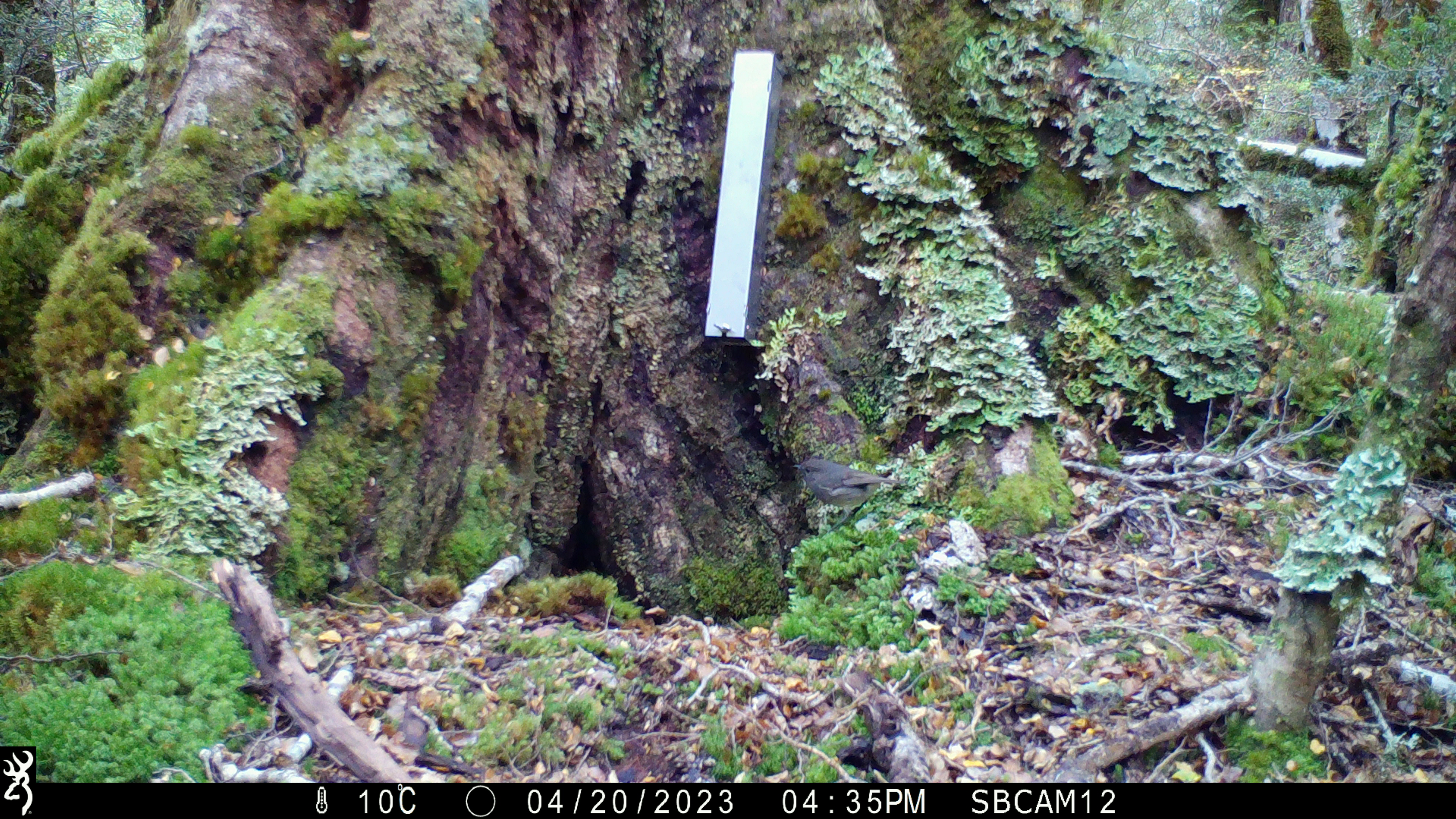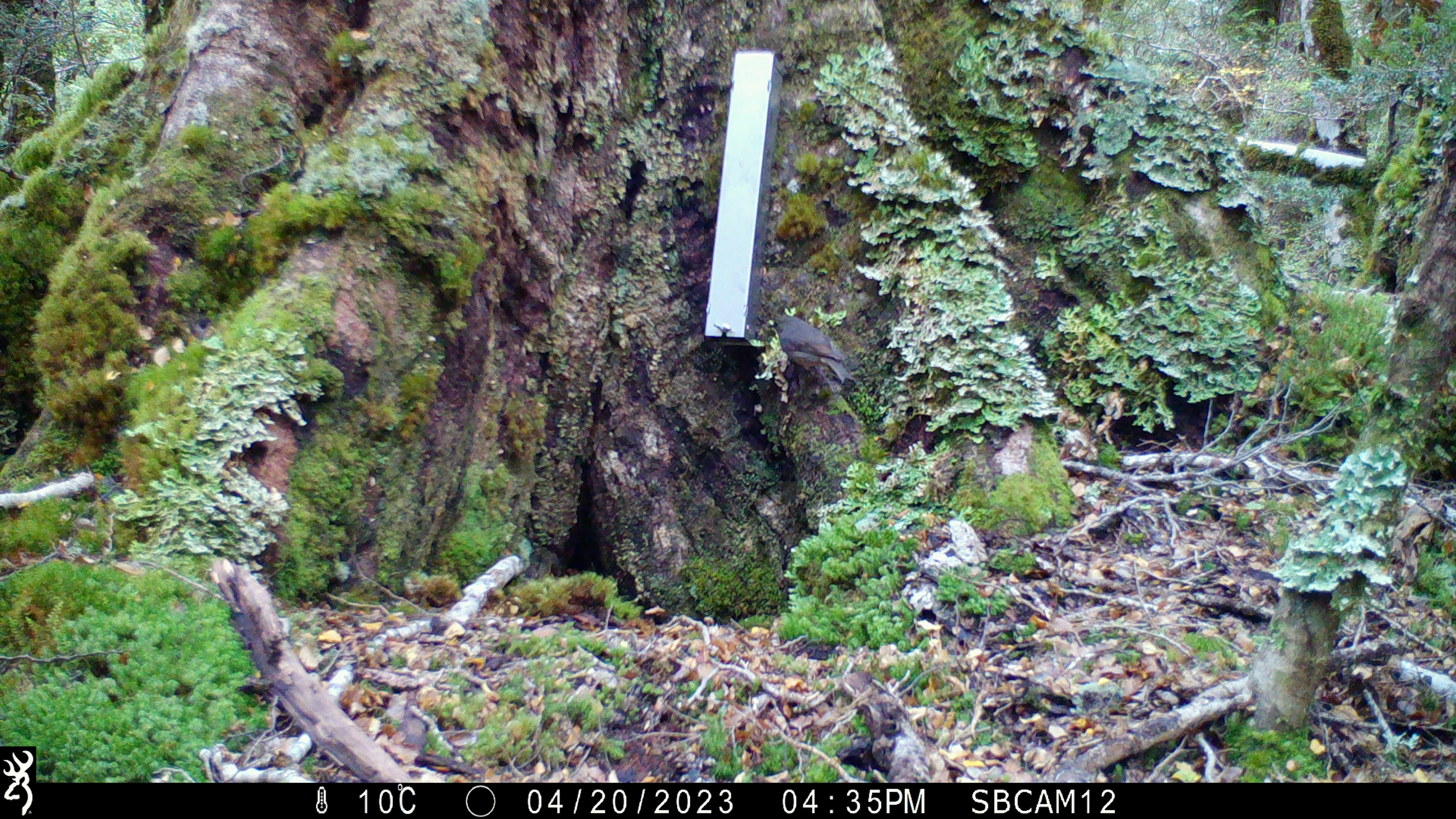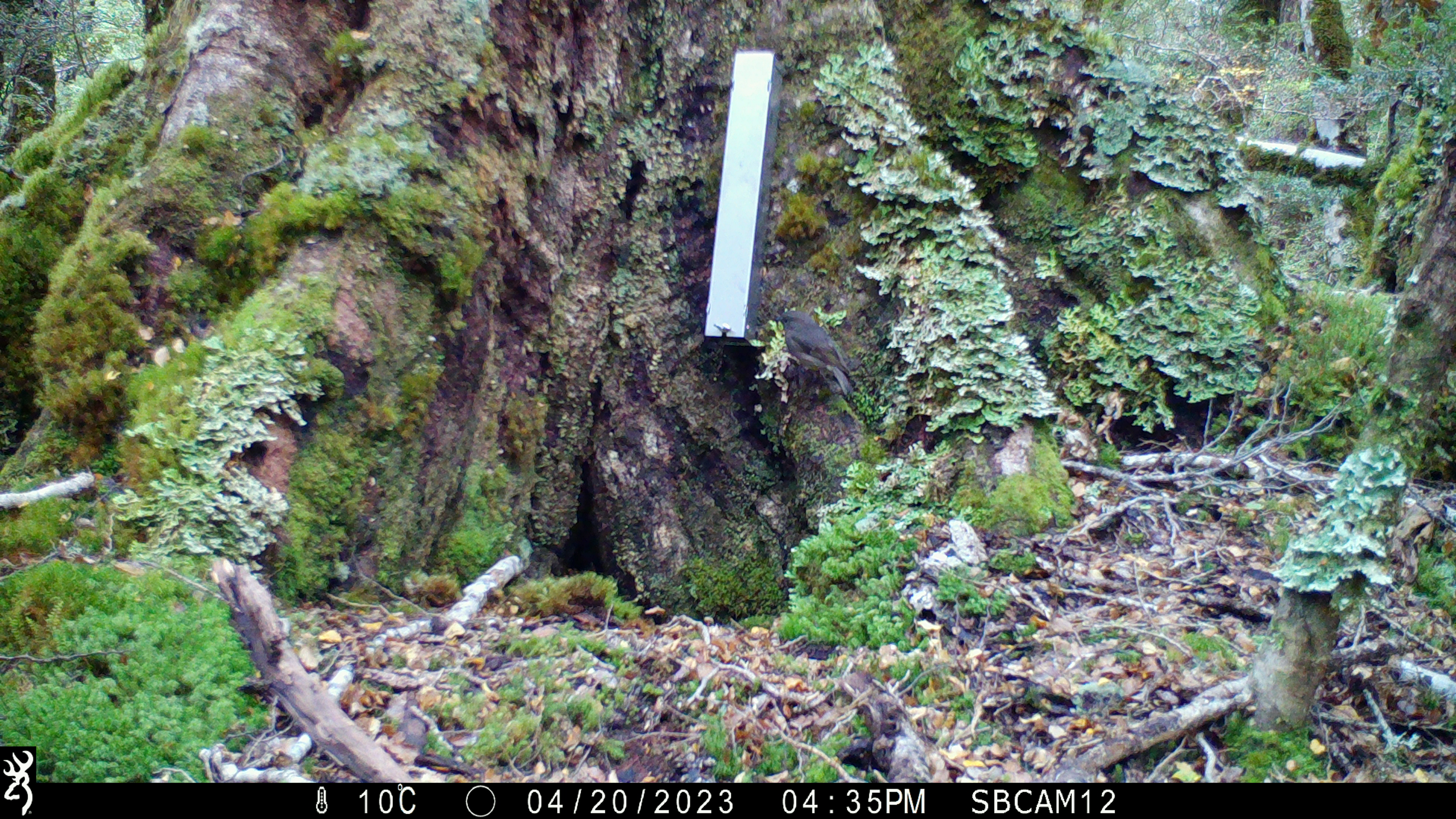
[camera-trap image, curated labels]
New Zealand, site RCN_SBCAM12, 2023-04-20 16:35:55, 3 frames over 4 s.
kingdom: Animalia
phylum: Chordata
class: Aves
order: Passeriformes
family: Petroicidae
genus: Petroica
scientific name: Petroica australis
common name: new zealand robin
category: robin